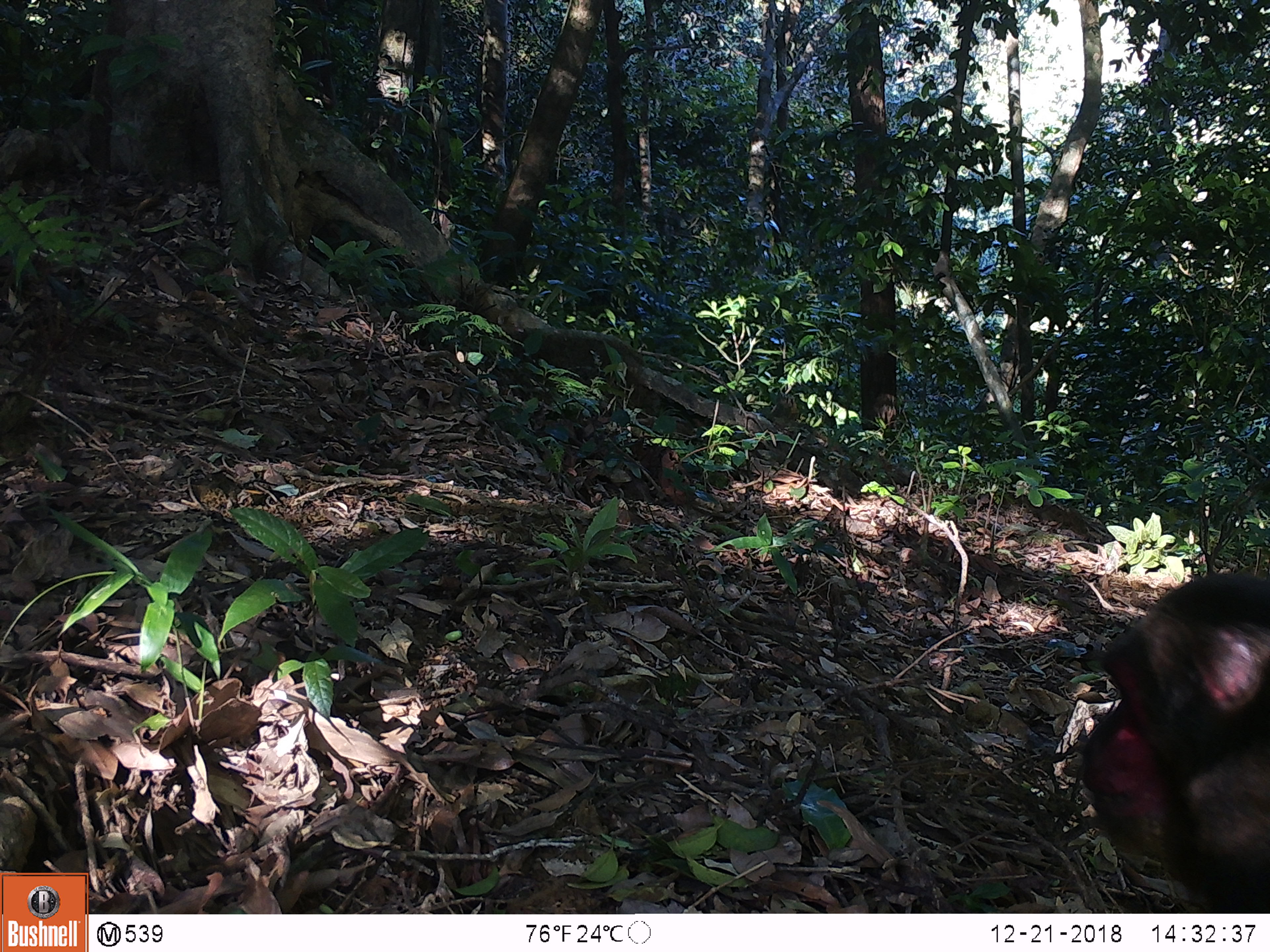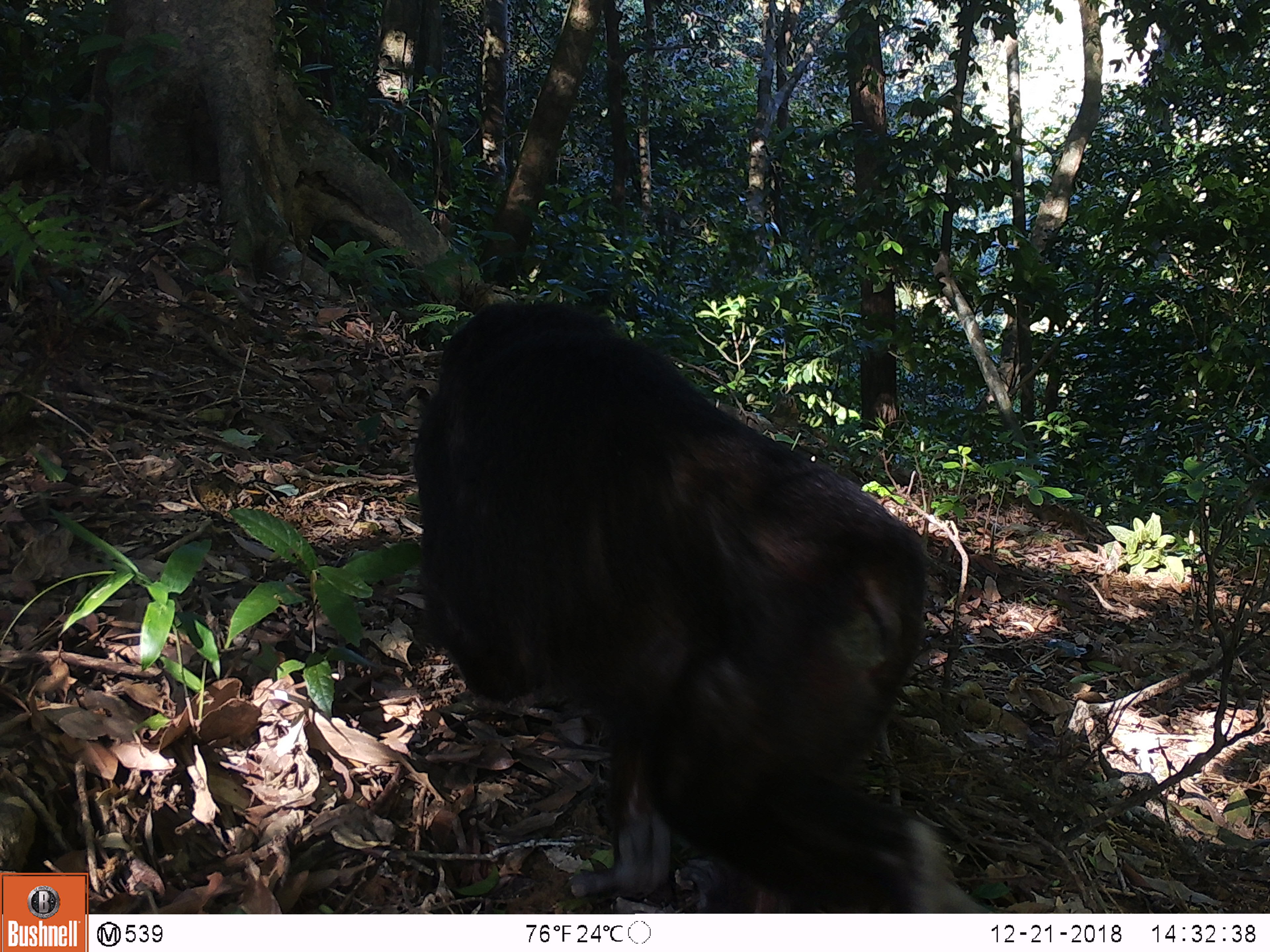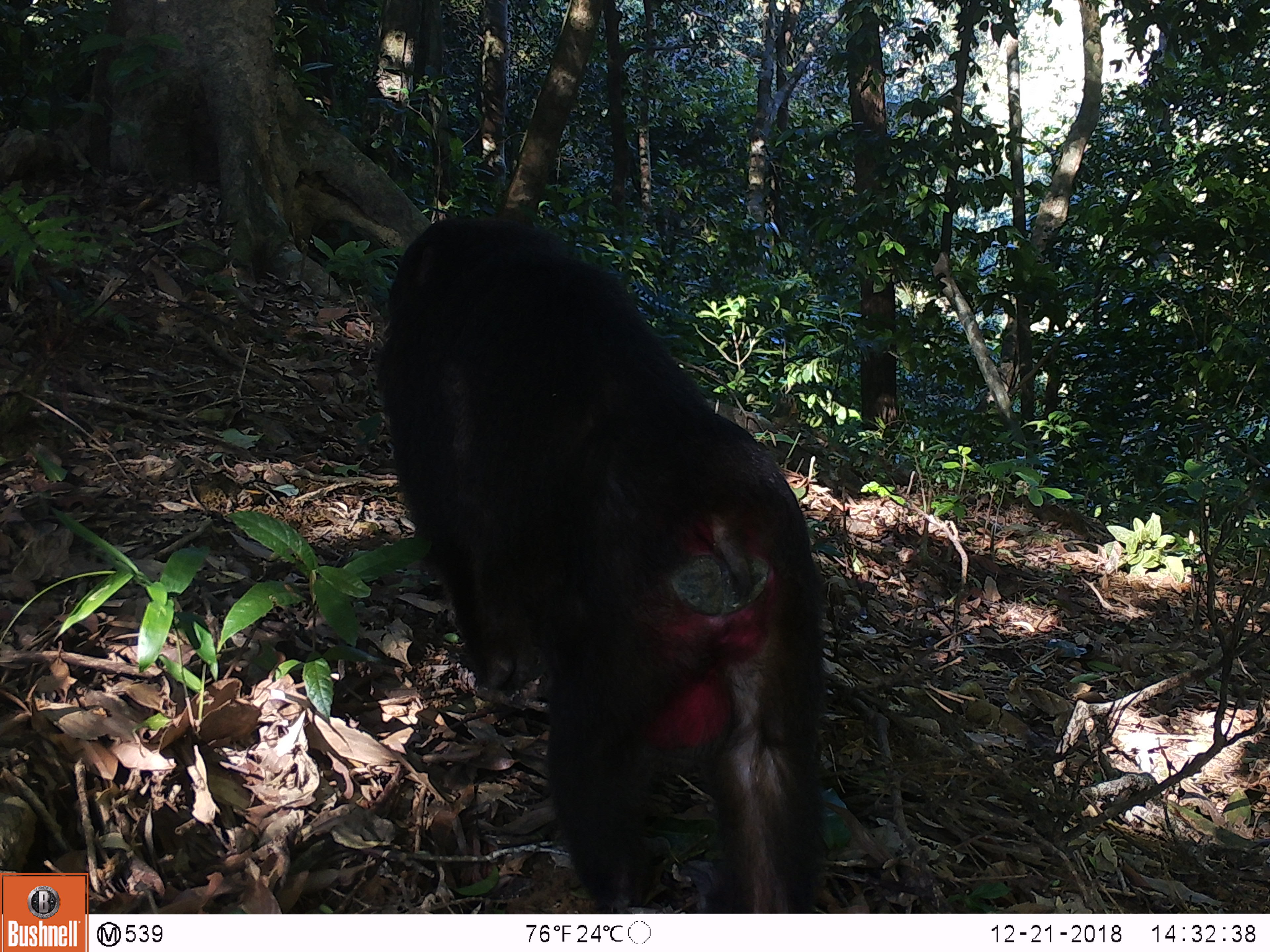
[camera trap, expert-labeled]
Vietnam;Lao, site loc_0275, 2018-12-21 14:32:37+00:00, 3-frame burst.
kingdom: Animalia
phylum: Chordata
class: Mammalia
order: Primates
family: Cercopithecidae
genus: Macaca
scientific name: Macaca arctoides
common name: stump-tailed macaque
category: stump tailed macaque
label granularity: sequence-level